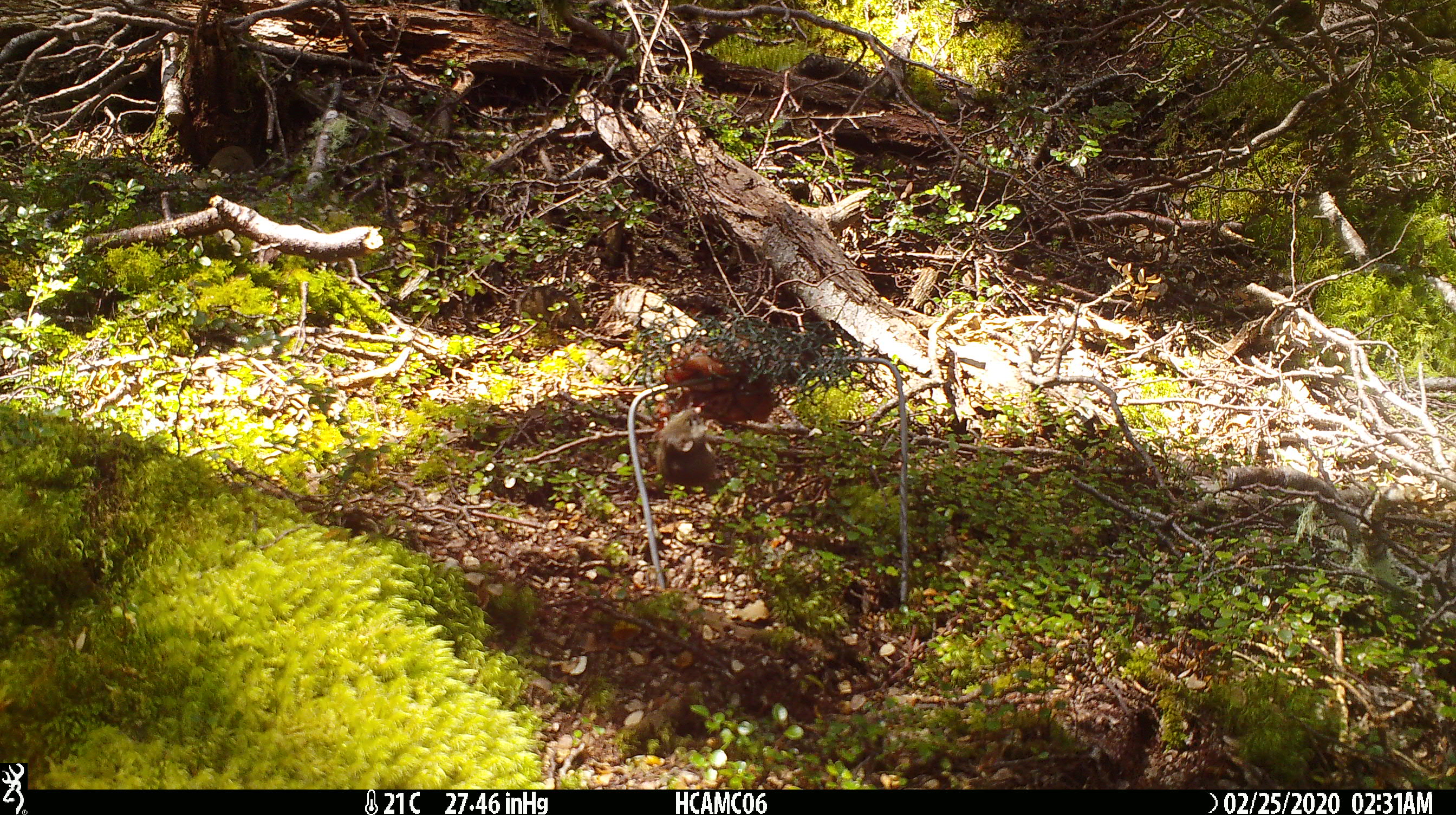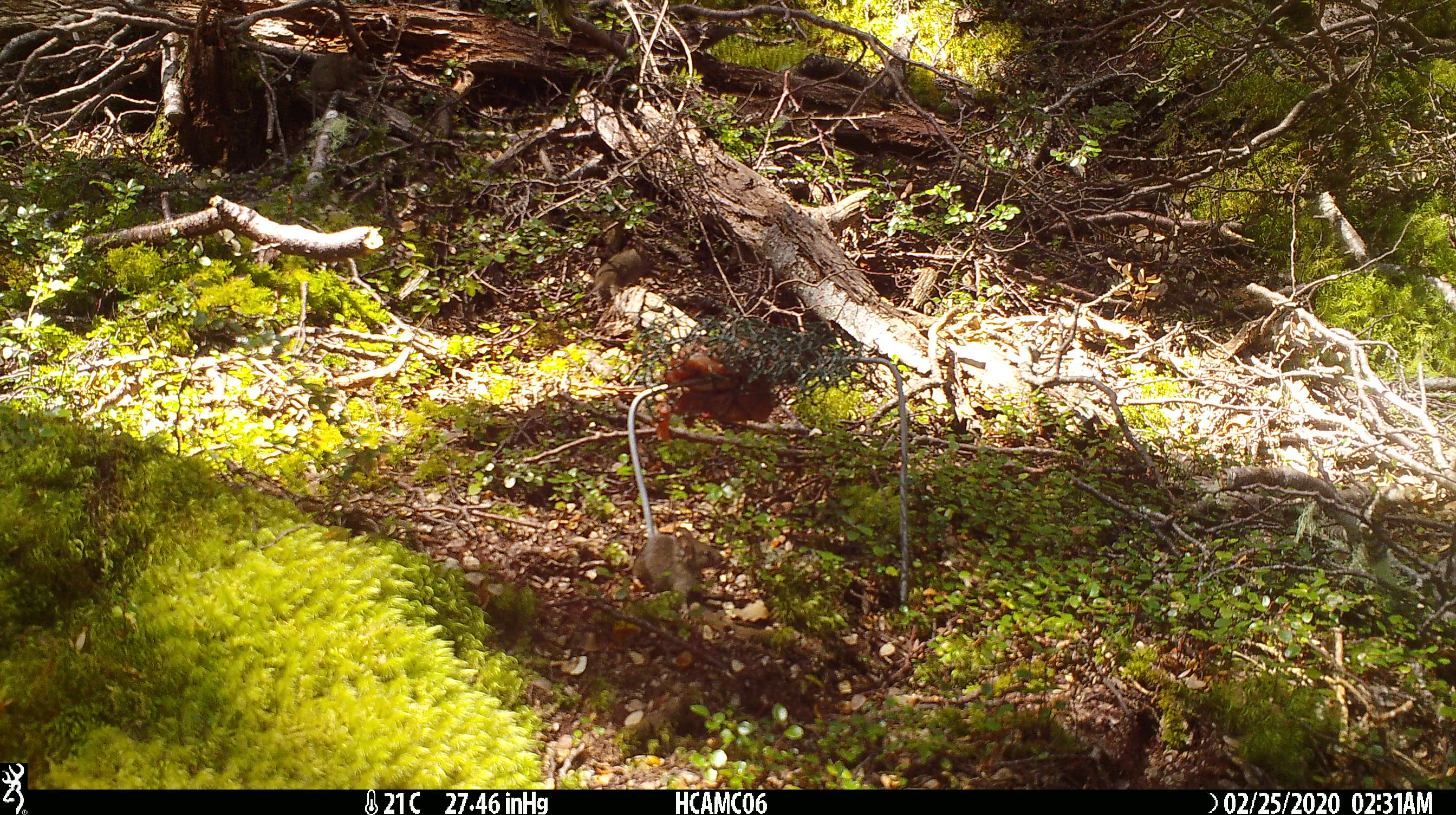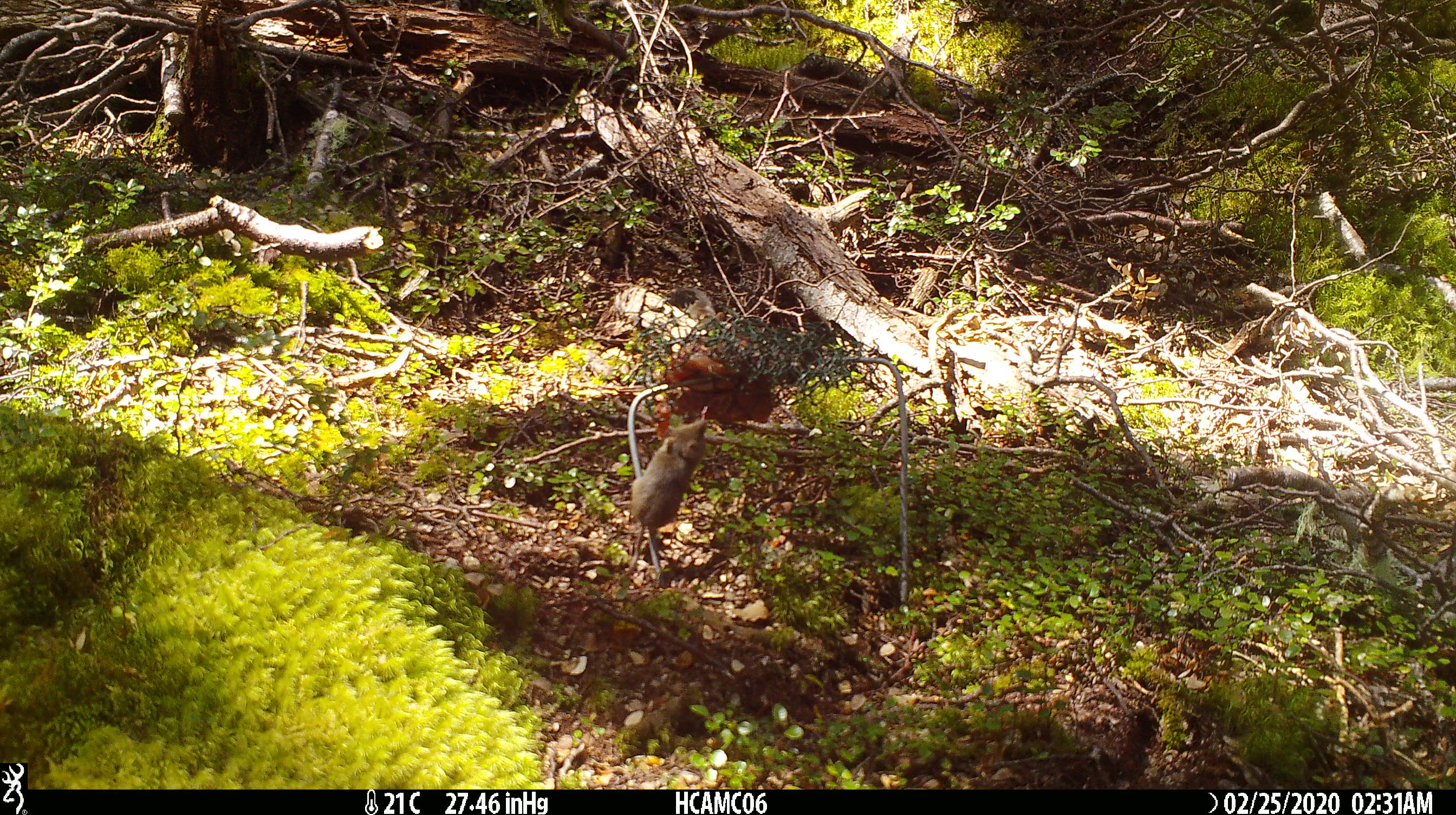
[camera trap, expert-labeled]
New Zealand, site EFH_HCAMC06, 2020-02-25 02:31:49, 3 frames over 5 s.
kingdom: Animalia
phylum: Chordata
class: Mammalia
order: Rodentia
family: Muridae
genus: Mus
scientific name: Mus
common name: mouse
Mouse (Mus).